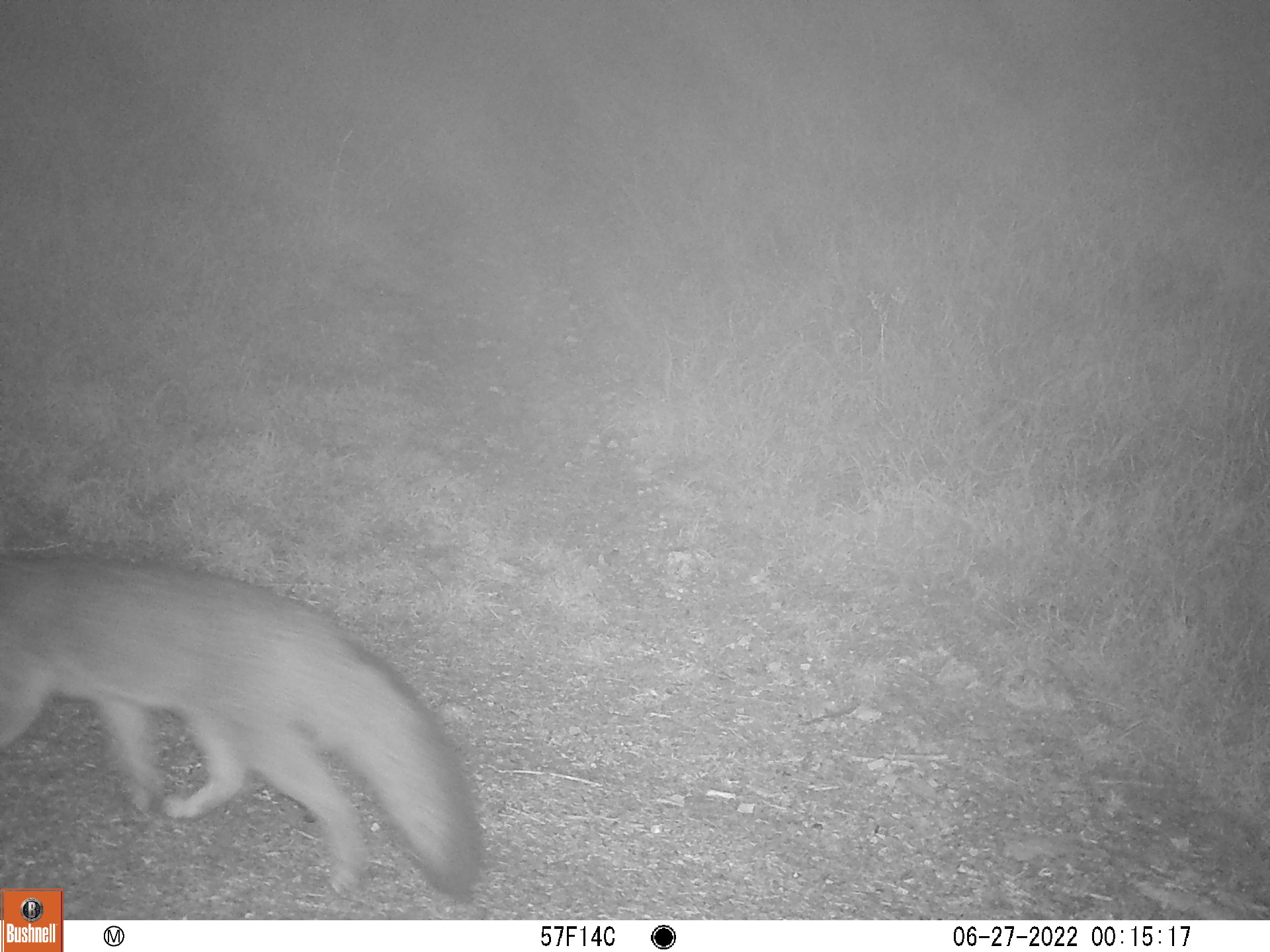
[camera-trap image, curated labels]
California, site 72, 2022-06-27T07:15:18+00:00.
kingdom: Animalia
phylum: Chordata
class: Mammalia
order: Carnivora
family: Canidae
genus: Urocyon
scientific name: Urocyon cinereoargenteus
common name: gray fox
Gray fox (Urocyon cinereoargenteus).